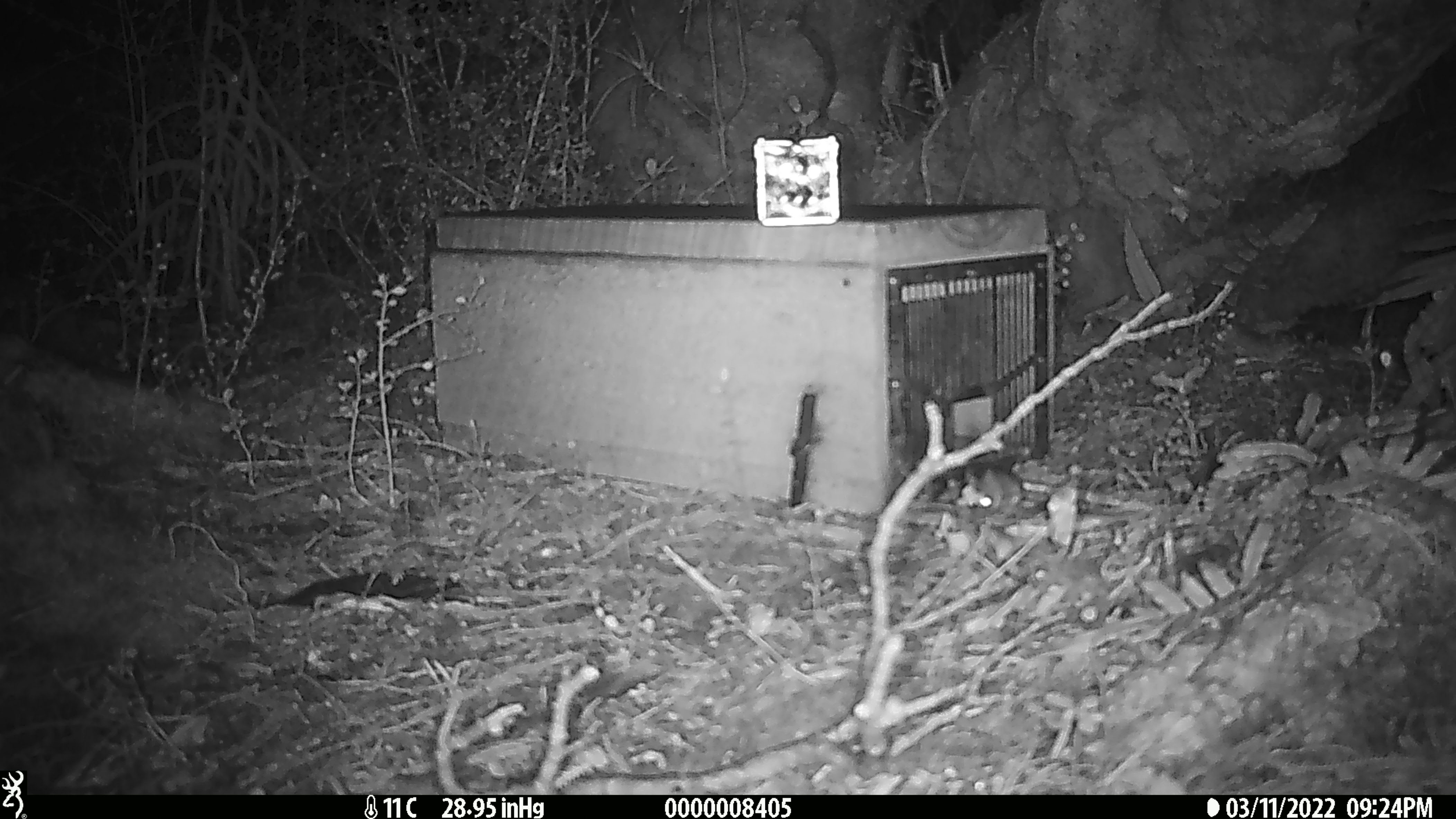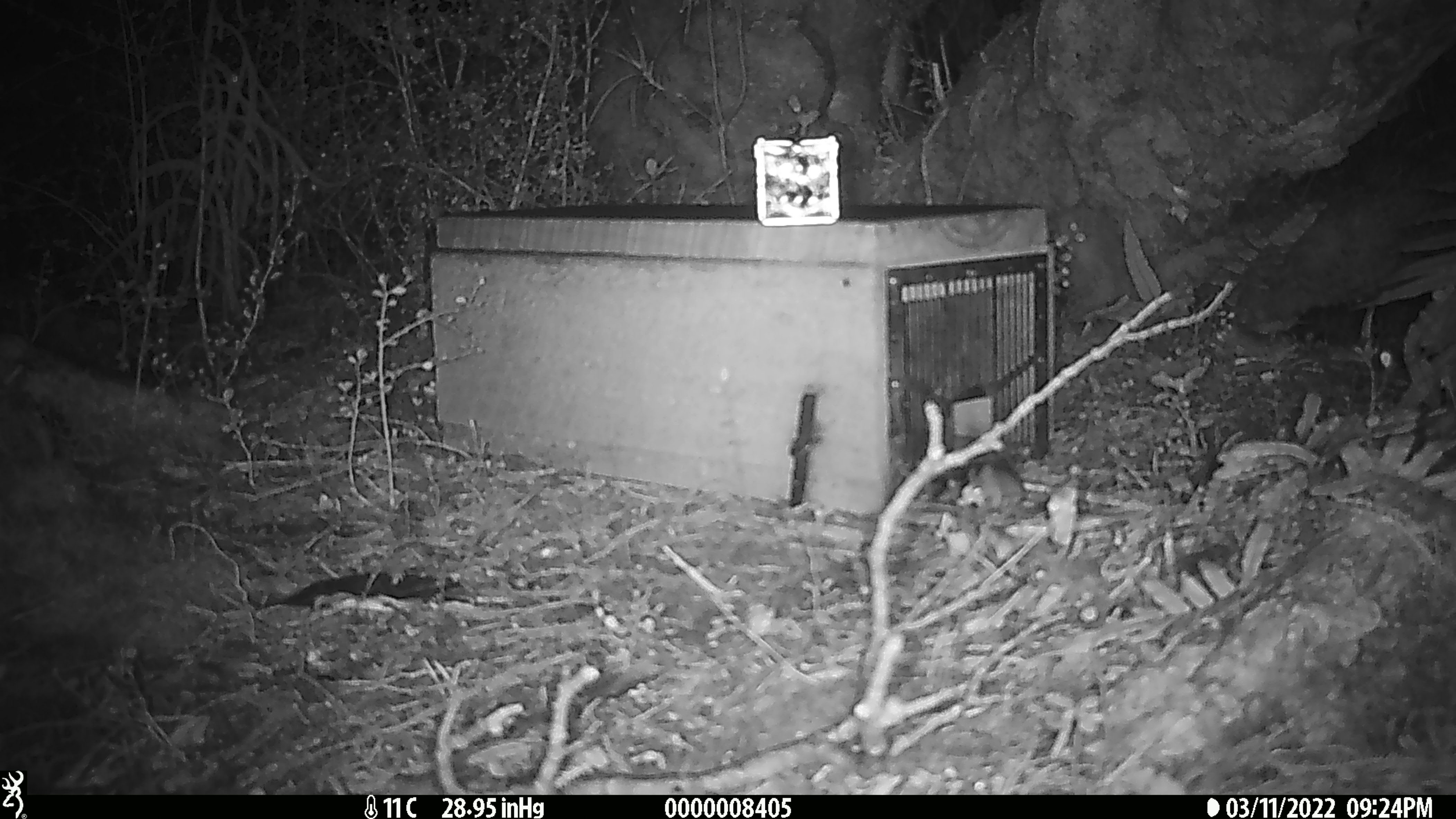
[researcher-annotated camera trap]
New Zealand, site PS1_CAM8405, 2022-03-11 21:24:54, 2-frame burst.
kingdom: Animalia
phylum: Chordata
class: Mammalia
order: Rodentia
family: Muridae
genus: Mus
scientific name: Mus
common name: mouse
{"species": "mouse (Mus)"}